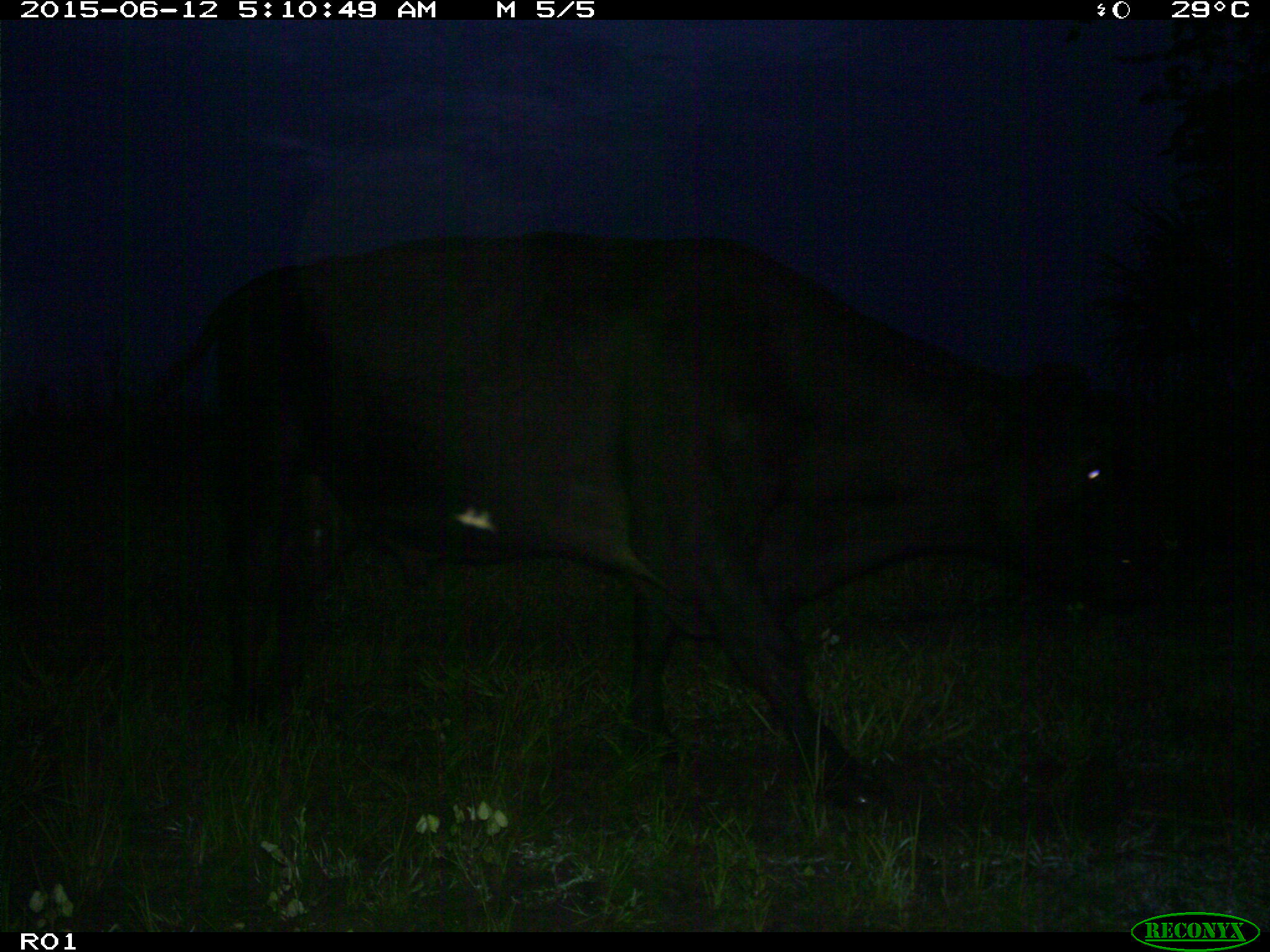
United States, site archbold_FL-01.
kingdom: Animalia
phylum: Chordata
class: Mammalia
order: Artiodactyla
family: Bovidae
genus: Bos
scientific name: Bos taurus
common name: domestic cow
Bos taurus (domestic cow).